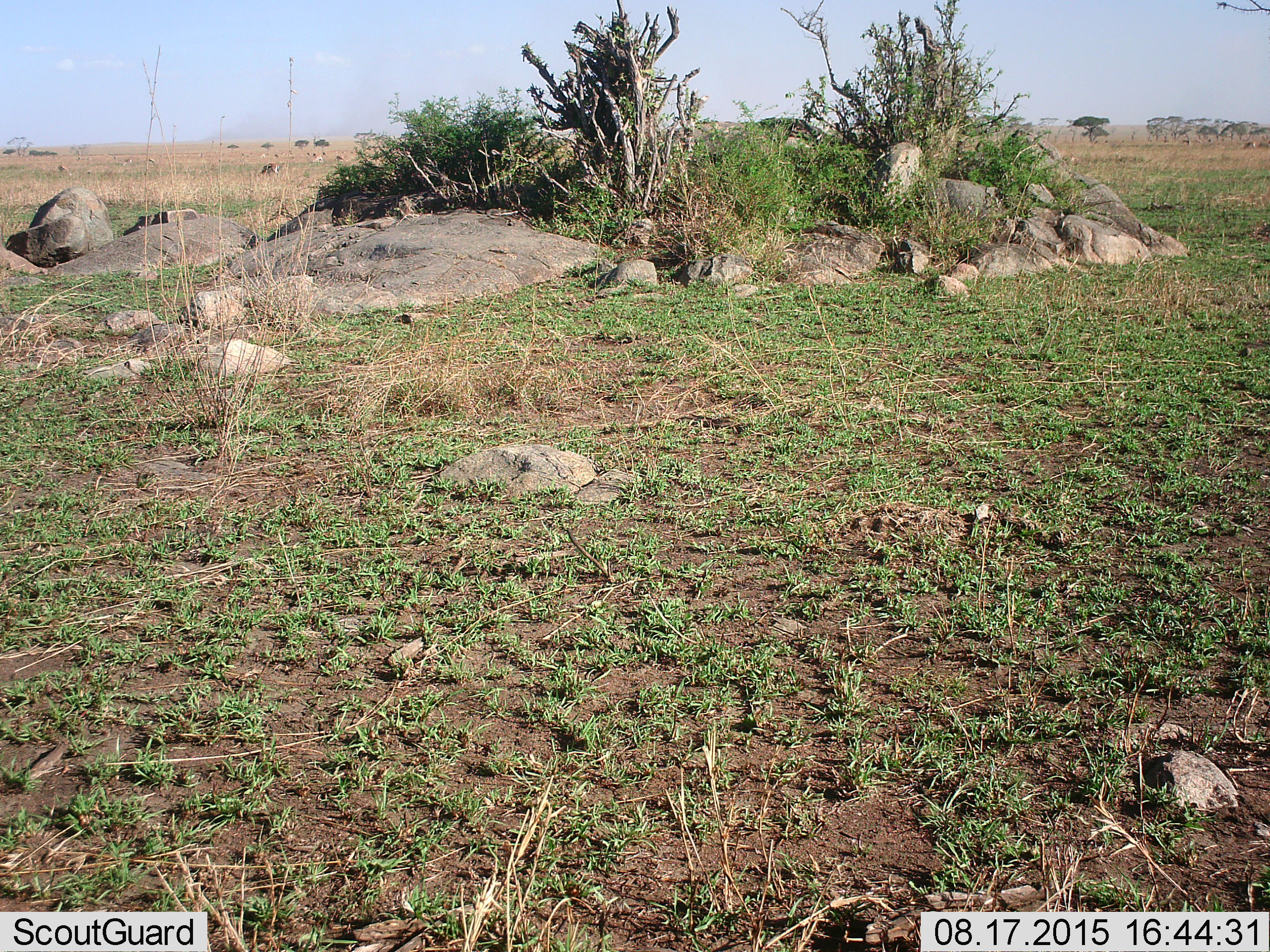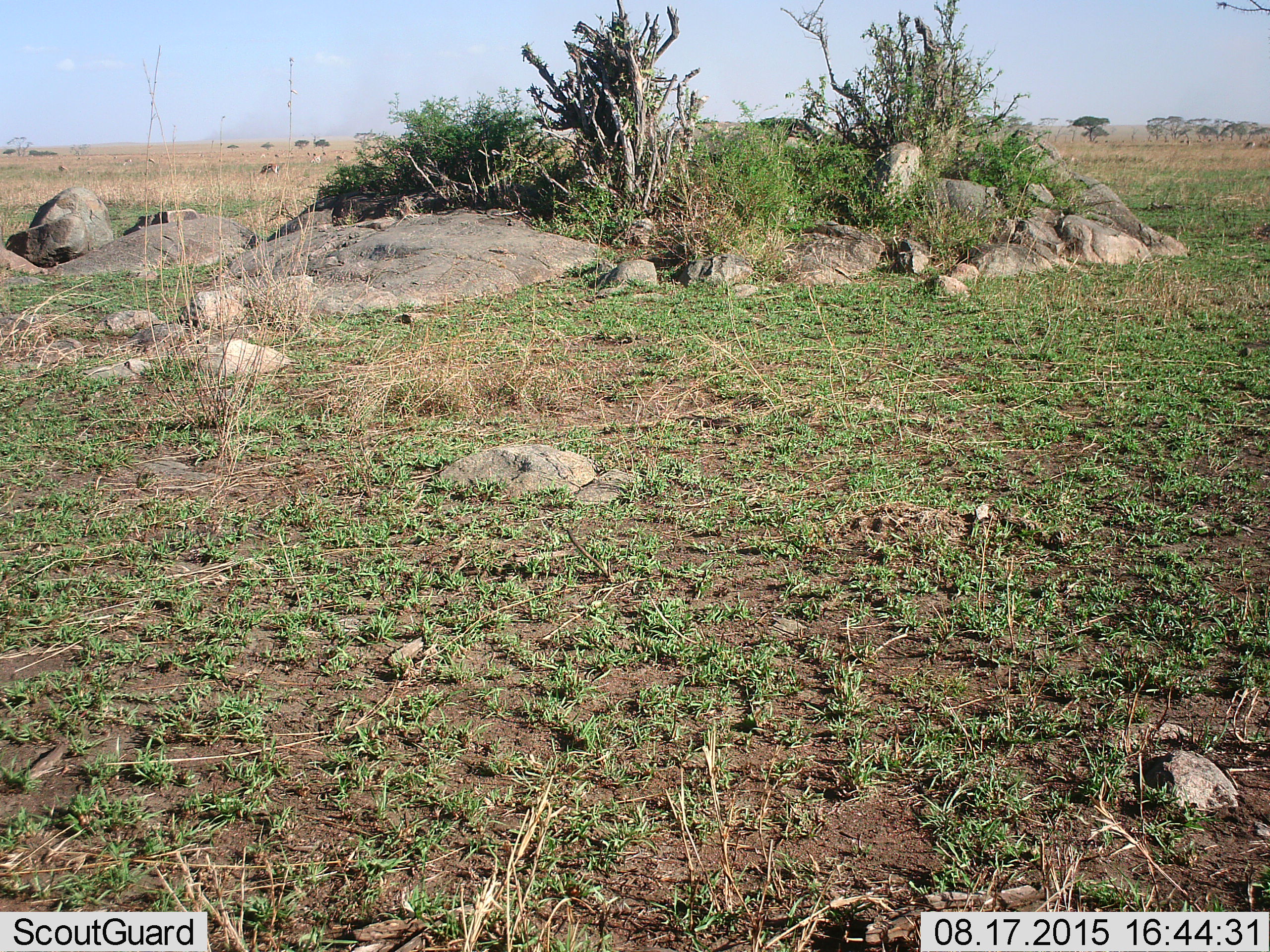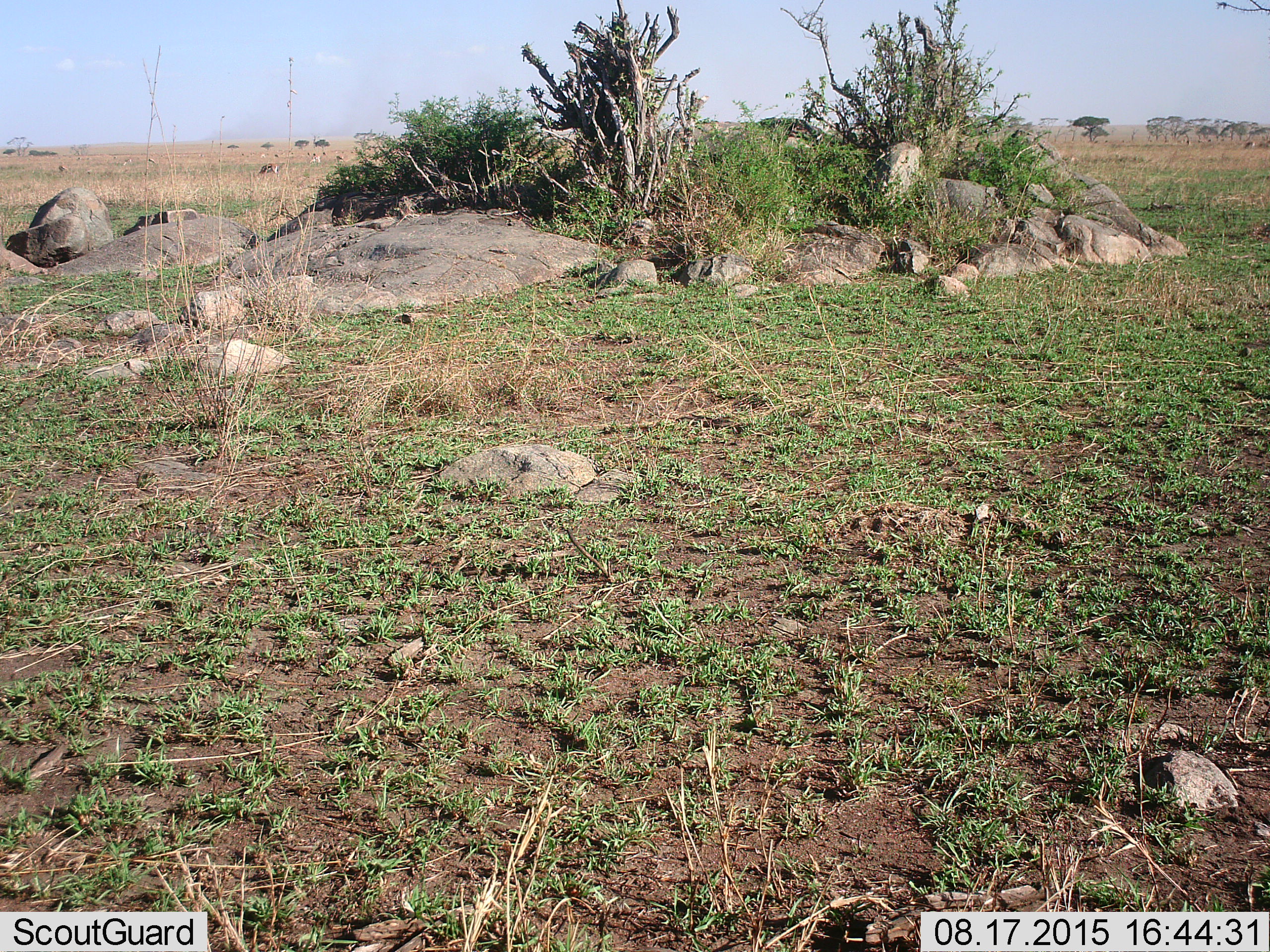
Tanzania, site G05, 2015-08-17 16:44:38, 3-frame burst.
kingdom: Animalia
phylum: Chordata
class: Mammalia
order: Artiodactyla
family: Bovidae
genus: Eudorcas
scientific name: Eudorcas thomsonii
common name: thomson's gazelle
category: gazellethomsons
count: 11-50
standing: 38%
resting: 0%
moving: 23%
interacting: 0%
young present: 8%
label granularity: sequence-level